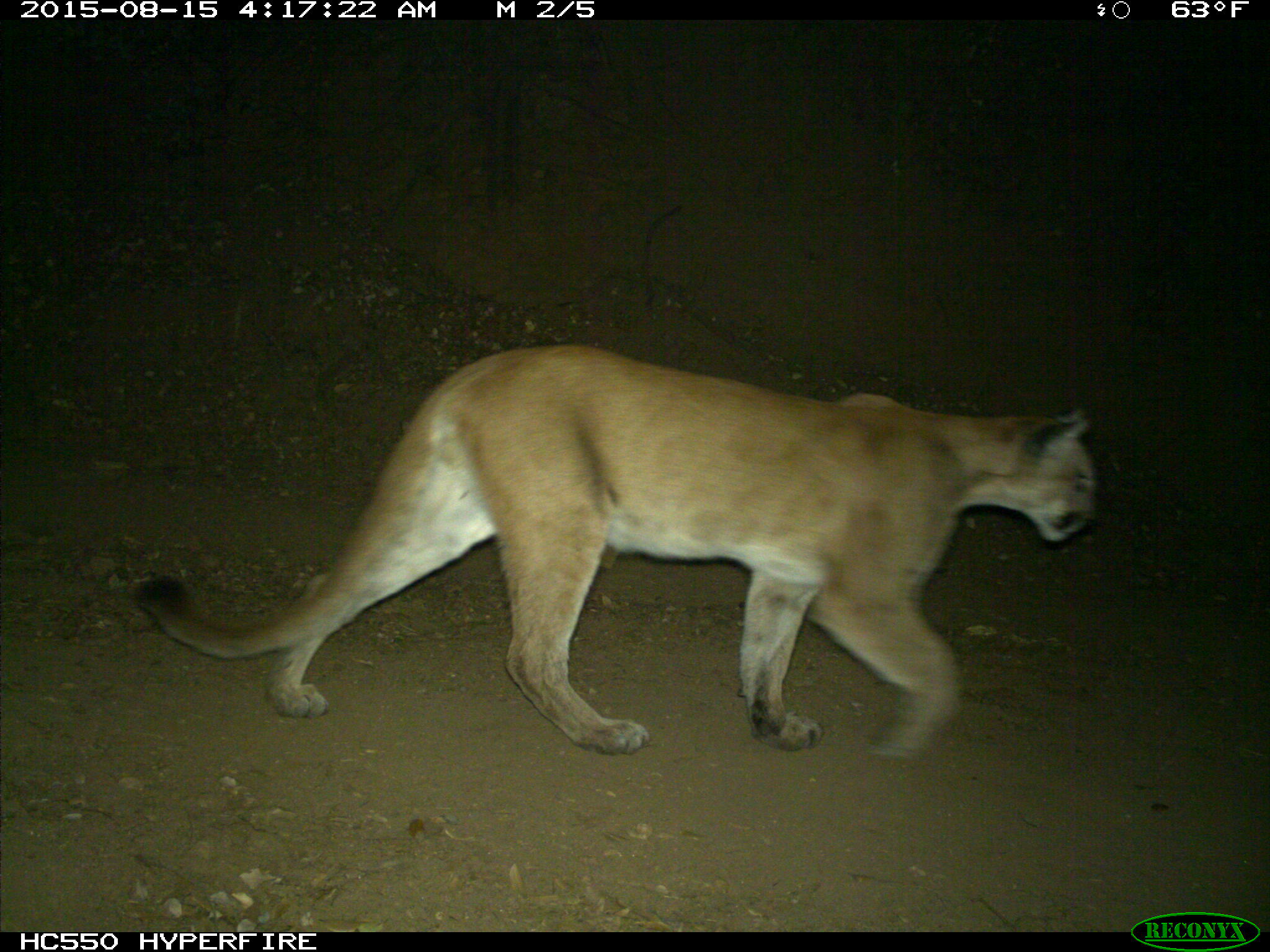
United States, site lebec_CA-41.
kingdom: Animalia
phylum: Chordata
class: Mammalia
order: Carnivora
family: Felidae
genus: Puma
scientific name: Puma concolor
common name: mountain lion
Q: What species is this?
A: Puma concolor (mountain lion).